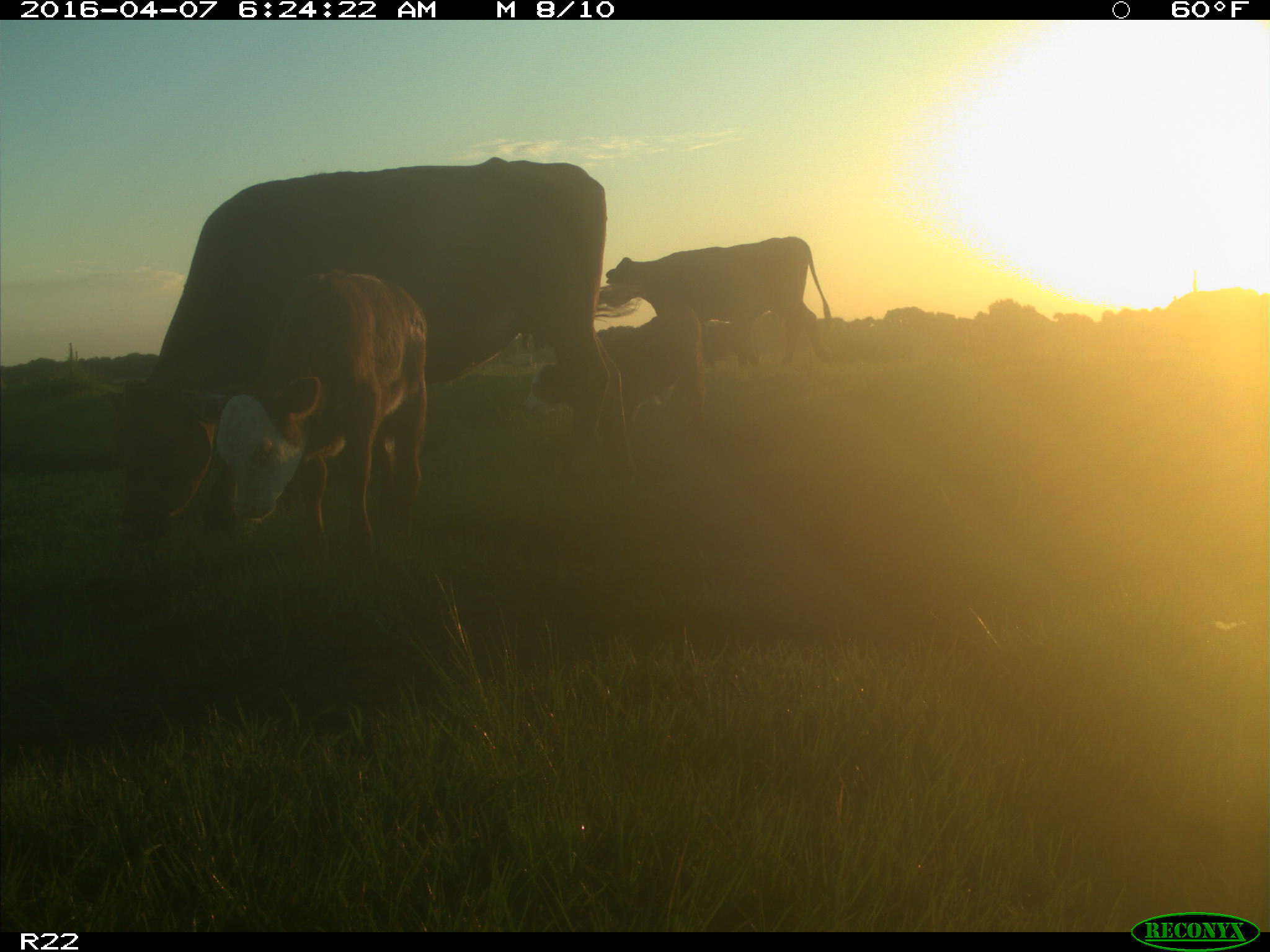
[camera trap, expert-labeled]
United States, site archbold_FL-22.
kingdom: Animalia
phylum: Chordata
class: Mammalia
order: Artiodactyla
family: Bovidae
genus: Bos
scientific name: Bos taurus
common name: domestic cow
Bos taurus (domestic cow).